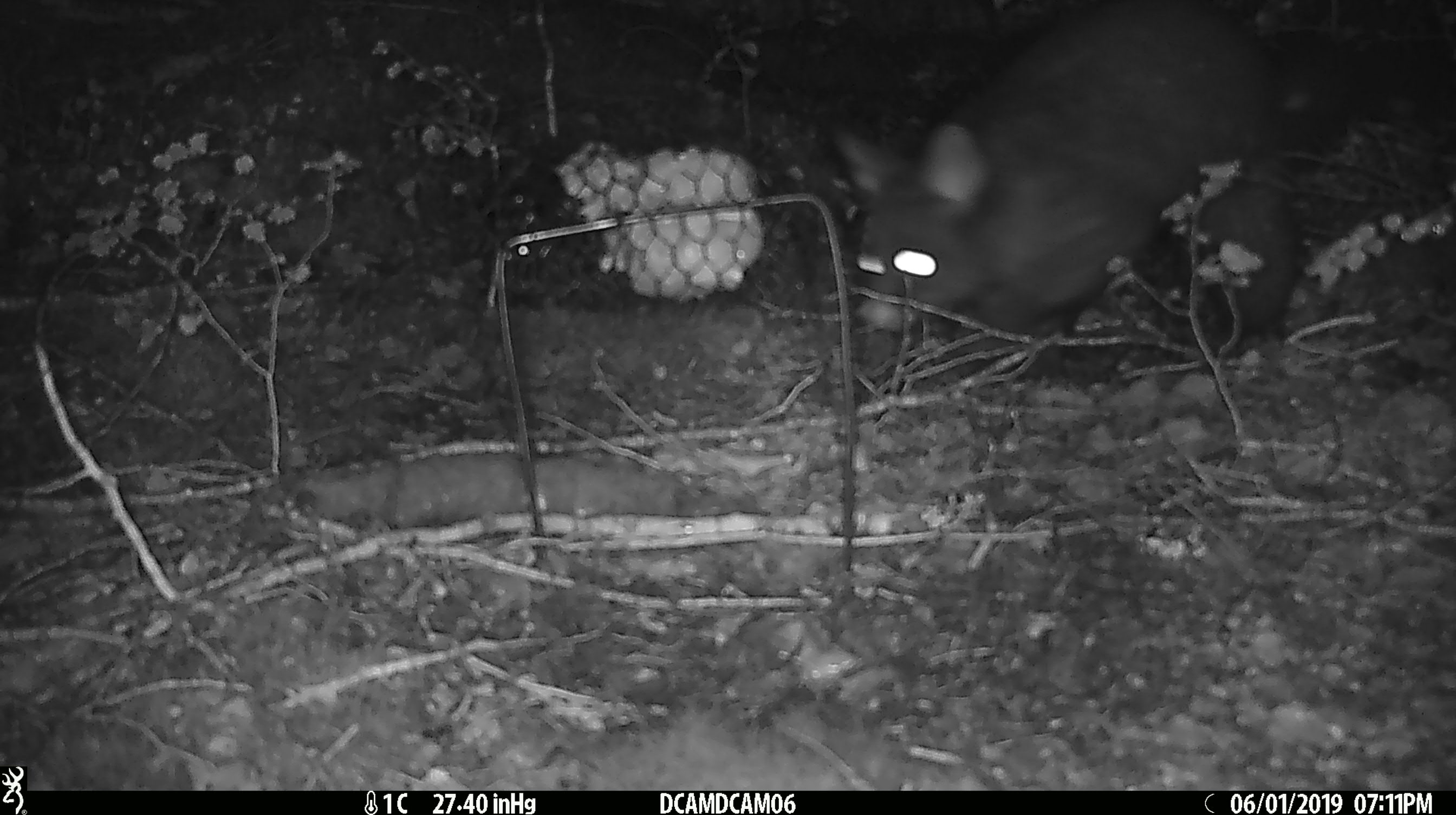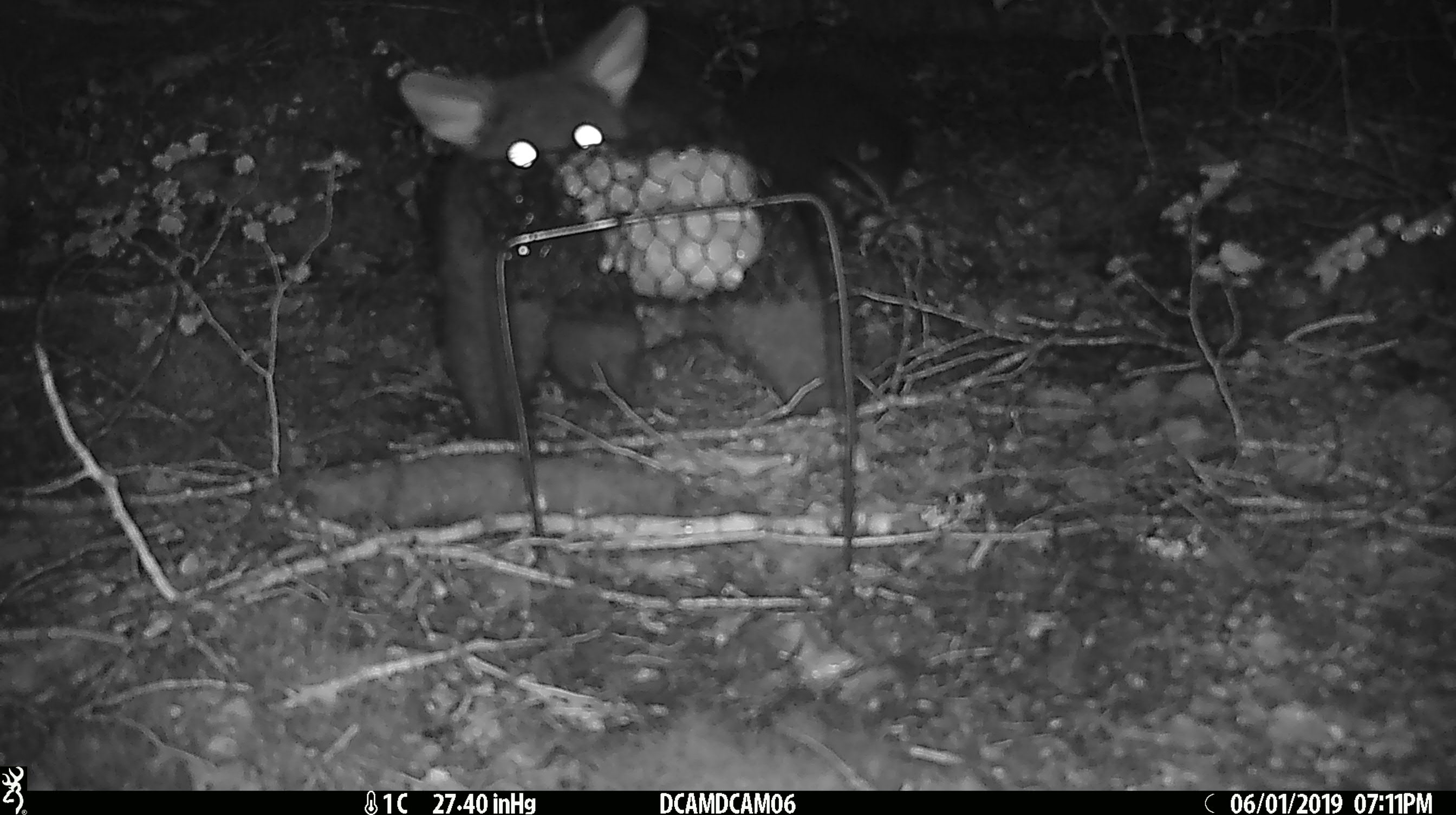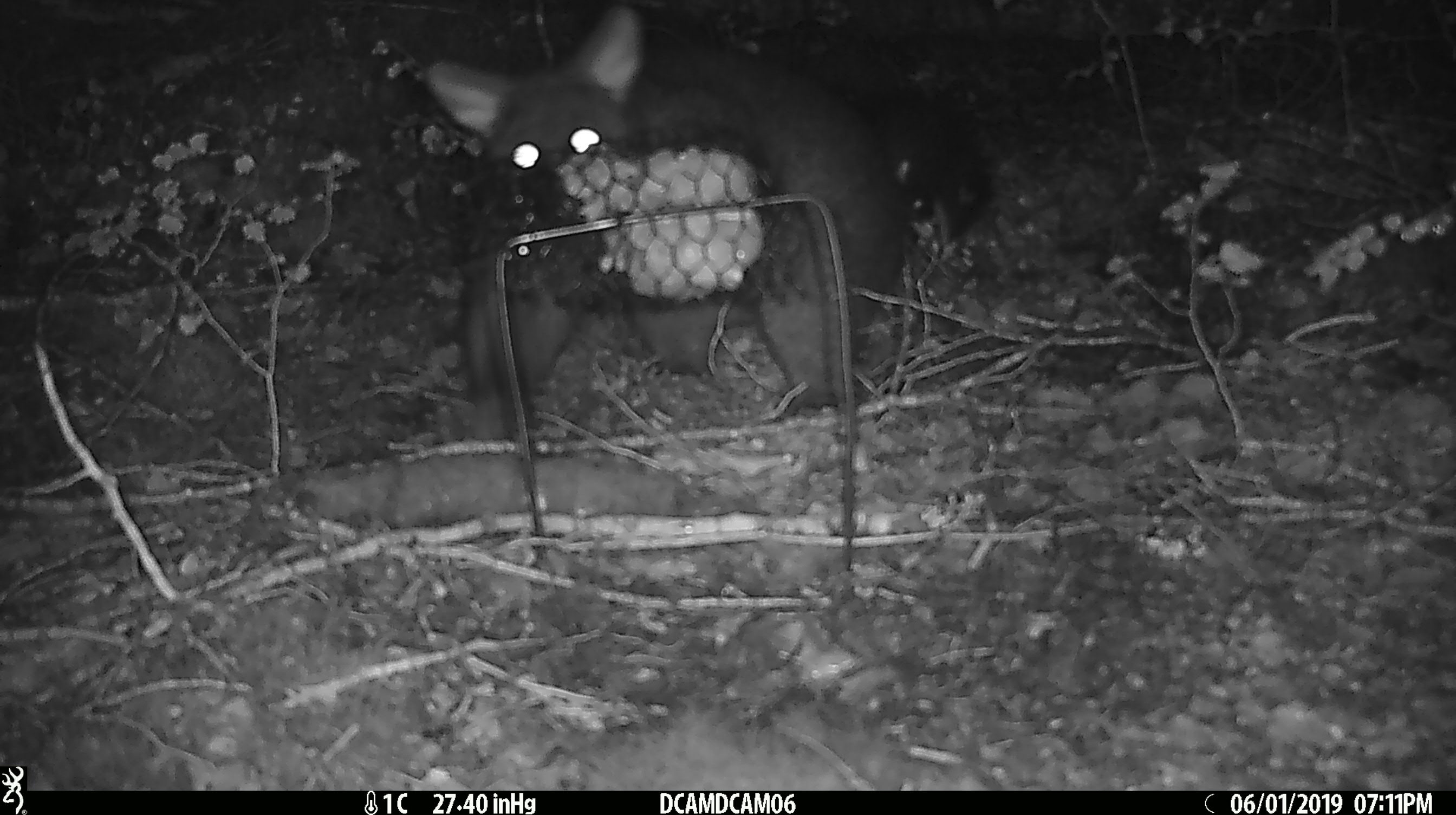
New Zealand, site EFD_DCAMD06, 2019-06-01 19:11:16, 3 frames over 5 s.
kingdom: Animalia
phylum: Chordata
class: Mammalia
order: Diprotodontia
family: Phalangeridae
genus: Trichosurus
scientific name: Trichosurus vulpecula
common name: common brushtail possum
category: possum